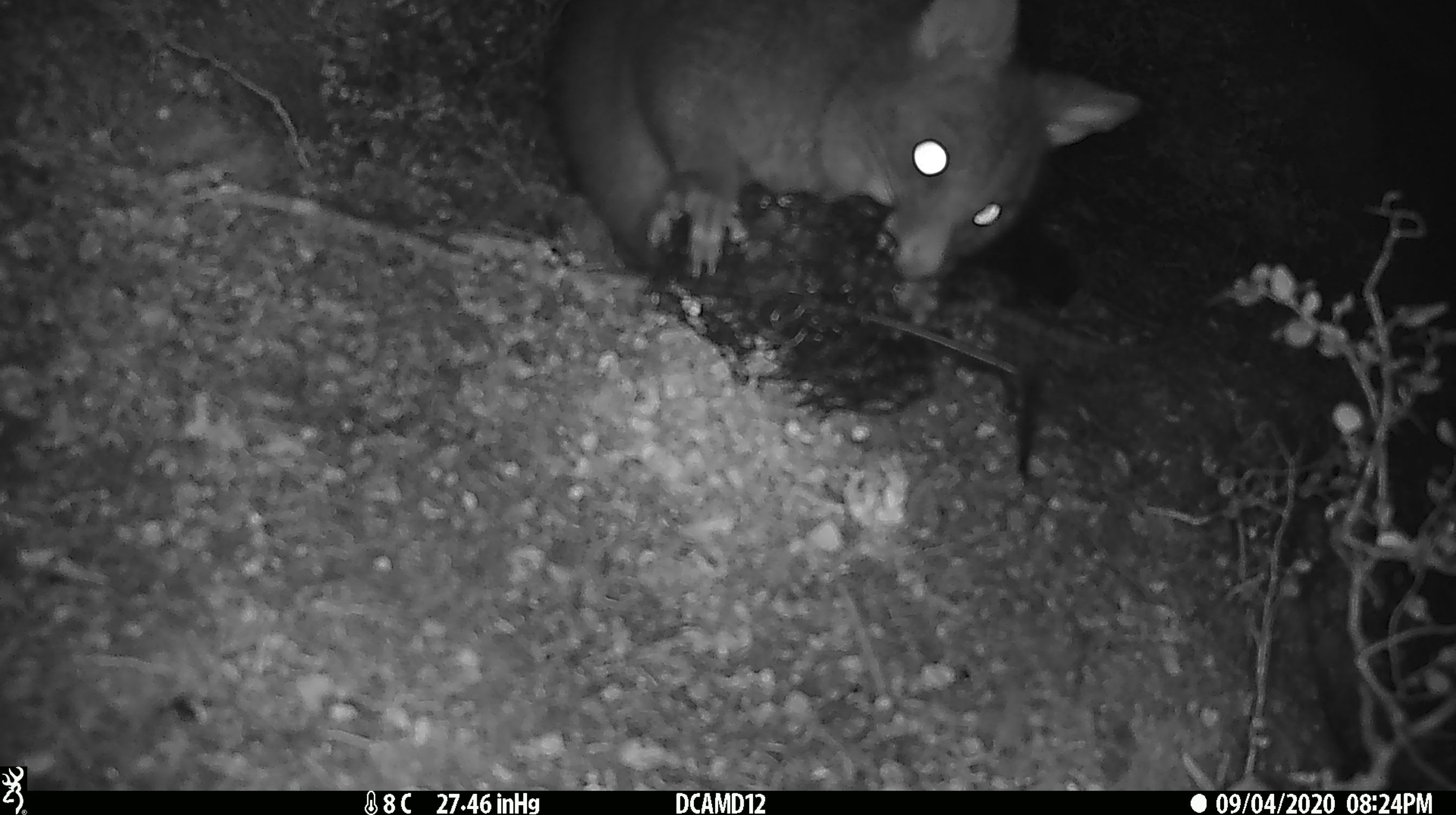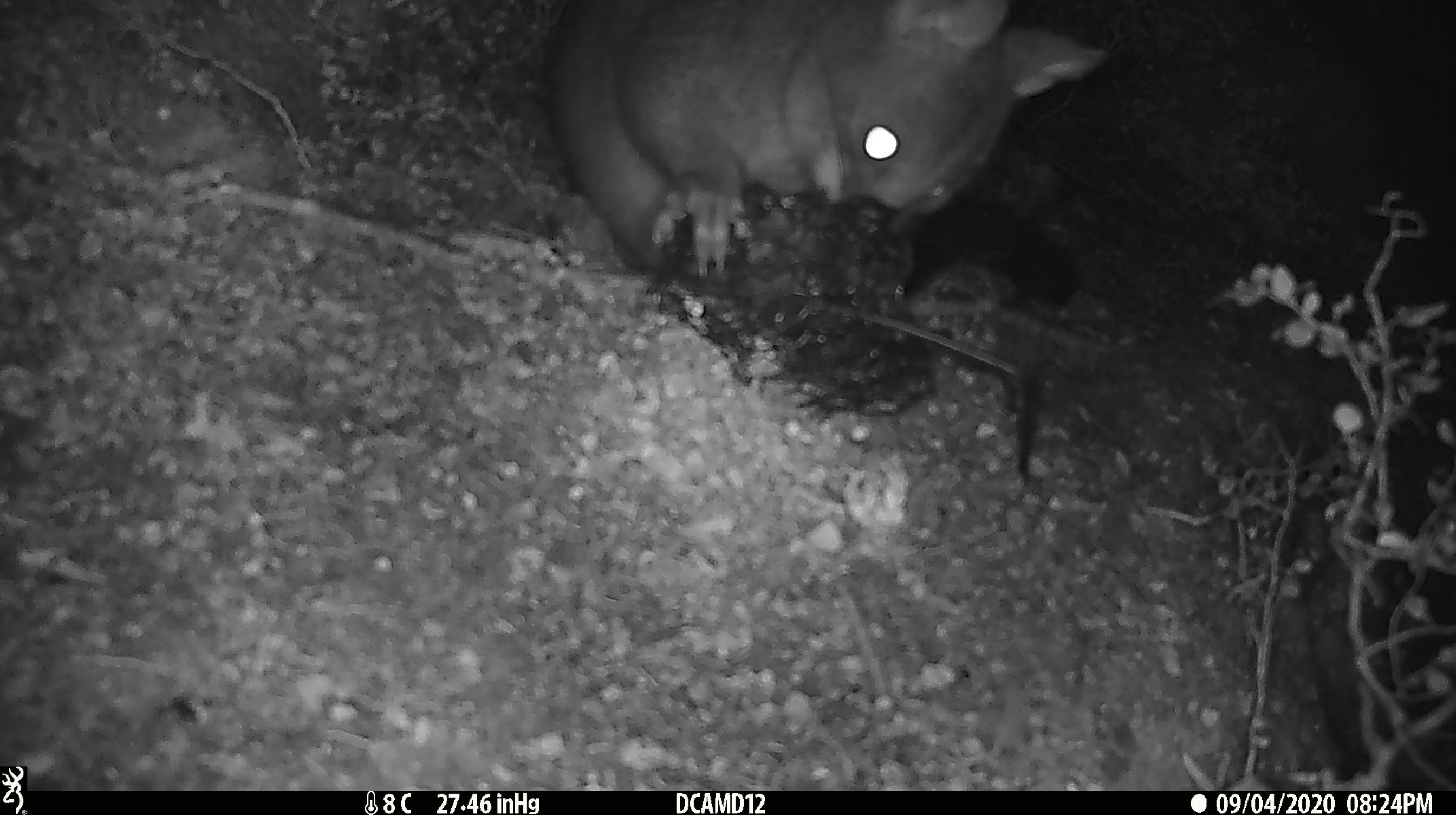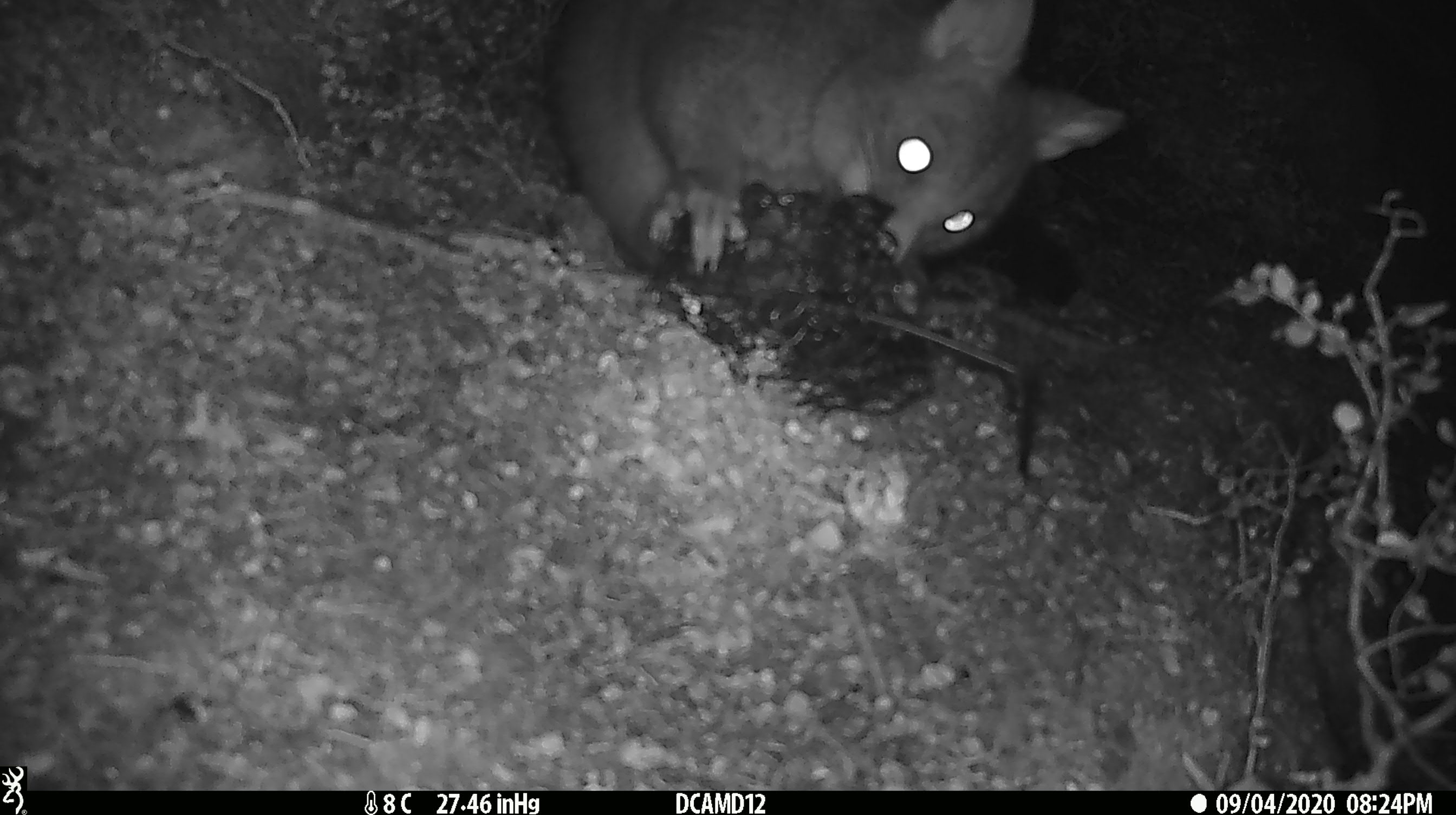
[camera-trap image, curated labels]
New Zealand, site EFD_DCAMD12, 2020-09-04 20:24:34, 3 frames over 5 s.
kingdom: Animalia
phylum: Chordata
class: Mammalia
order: Diprotodontia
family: Phalangeridae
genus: Trichosurus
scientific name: Trichosurus vulpecula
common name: common brushtail possum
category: possum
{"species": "possum (common brushtail possum) (Trichosurus vulpecula)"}